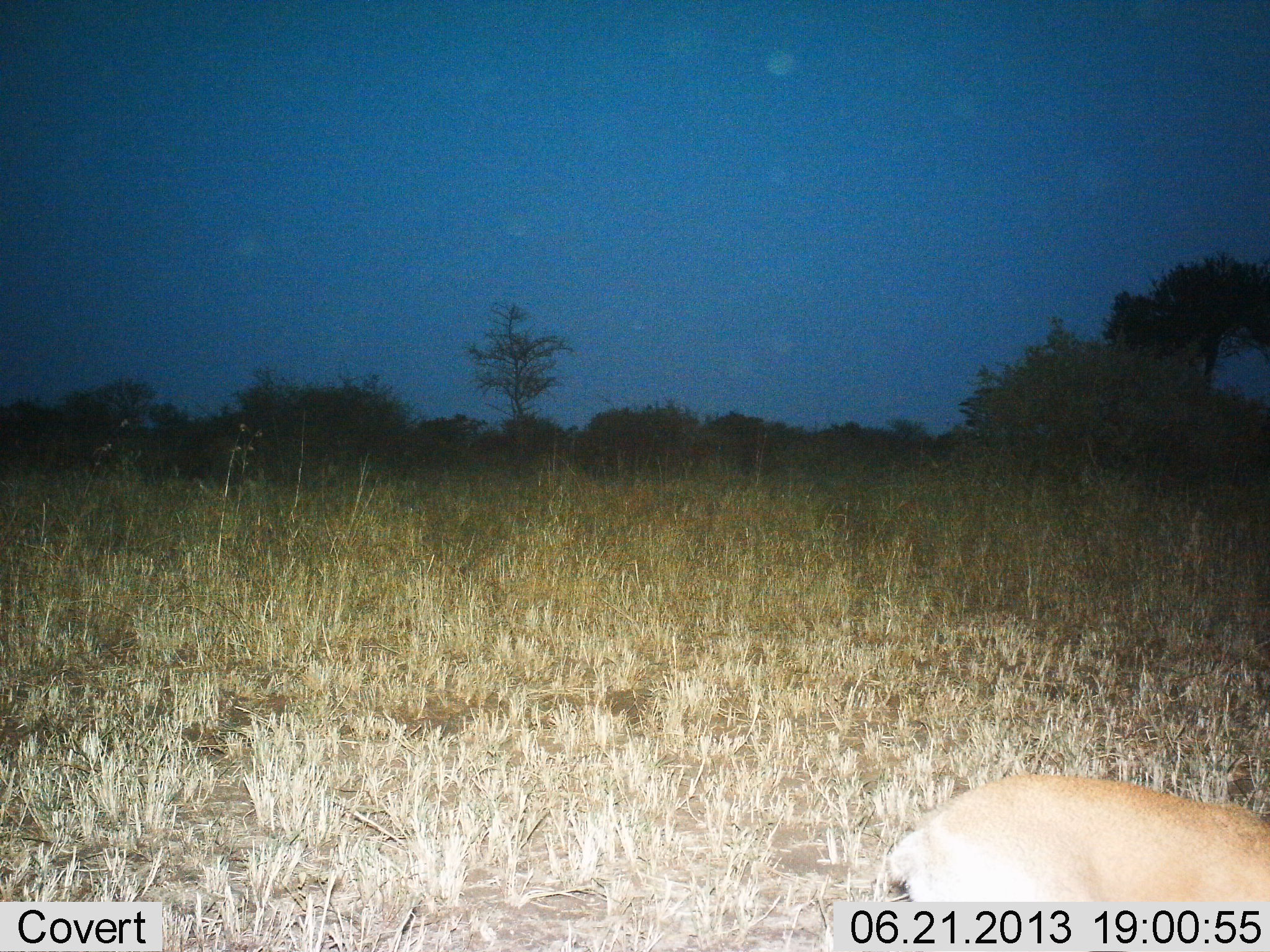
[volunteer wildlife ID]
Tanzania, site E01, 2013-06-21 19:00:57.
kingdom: Animalia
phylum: Chordata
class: Mammalia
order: Artiodactyla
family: Bovidae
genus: Eudorcas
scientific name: Eudorcas thomsonii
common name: thomson's gazelle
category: gazellethomsons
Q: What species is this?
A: Gazellethomsons (thomson's gazelle) (Eudorcas thomsonii).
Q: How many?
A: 1.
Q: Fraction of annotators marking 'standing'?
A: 67%.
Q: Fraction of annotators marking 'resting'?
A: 33%.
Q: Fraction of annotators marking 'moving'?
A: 0%.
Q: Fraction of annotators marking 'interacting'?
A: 0%.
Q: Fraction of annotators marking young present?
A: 0%.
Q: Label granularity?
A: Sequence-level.